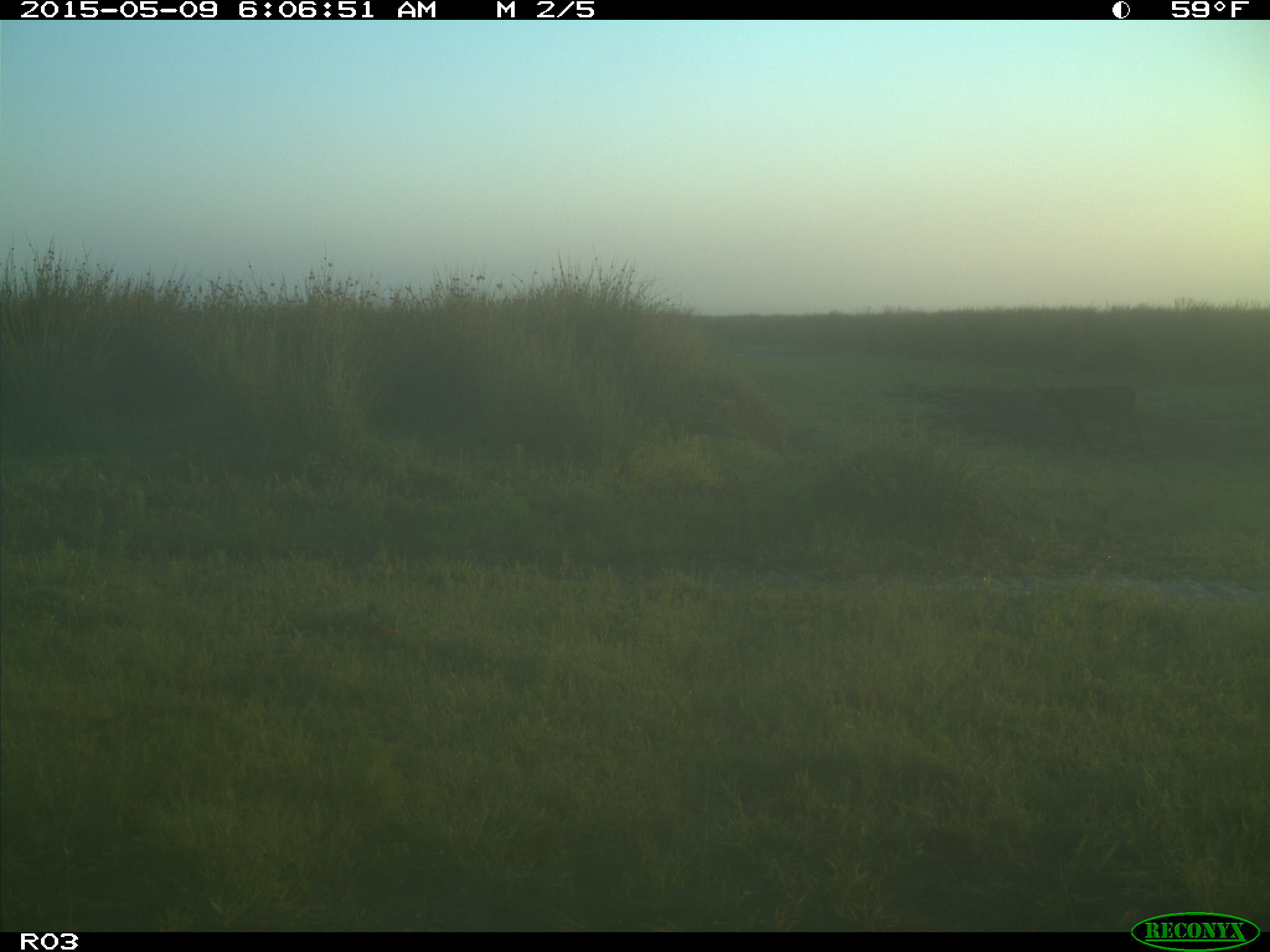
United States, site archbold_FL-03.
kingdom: Animalia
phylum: Chordata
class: Mammalia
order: Artiodactyla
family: Bovidae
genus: Bos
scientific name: Bos taurus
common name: domestic cow